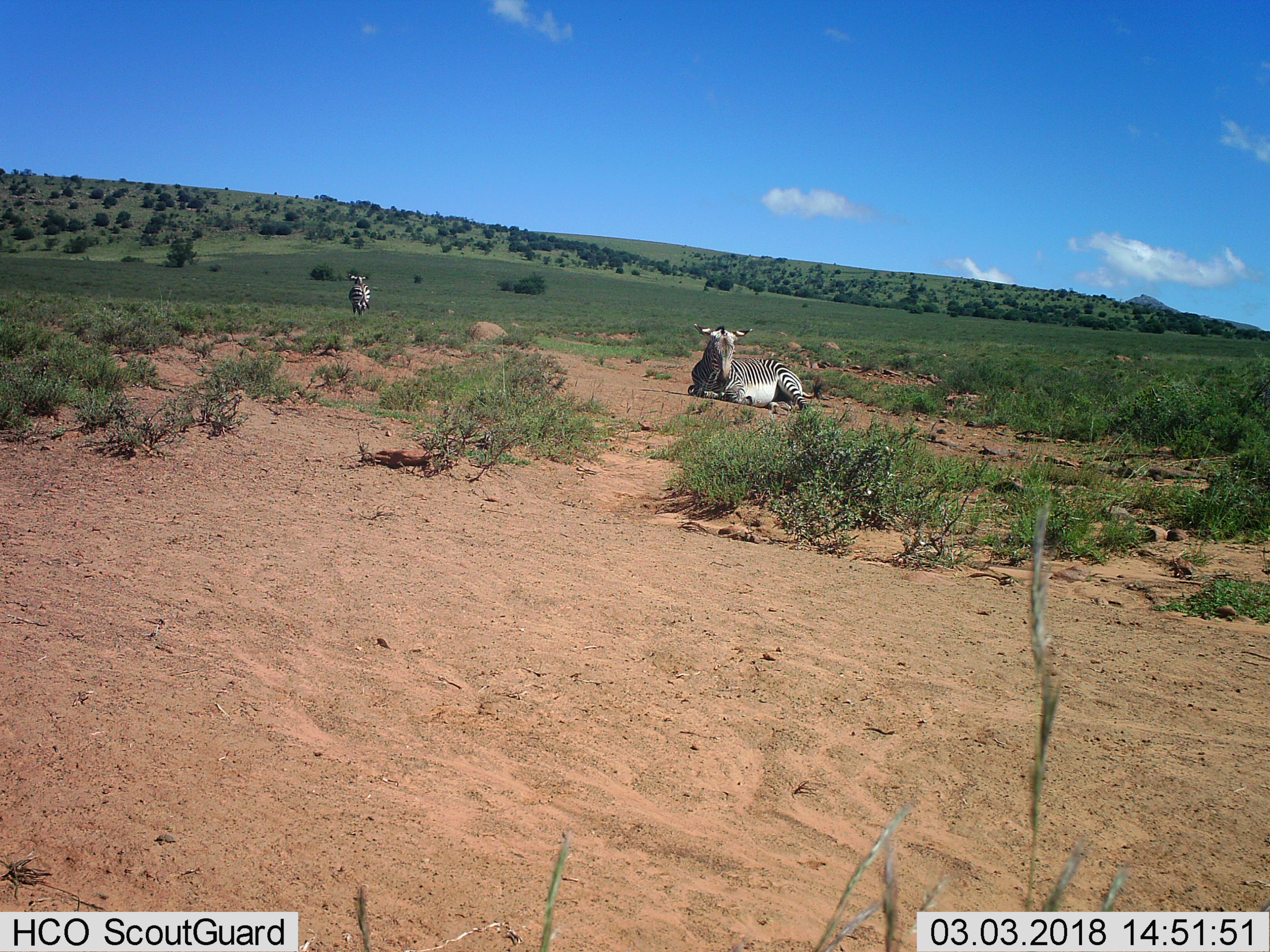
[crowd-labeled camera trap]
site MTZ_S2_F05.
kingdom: Animalia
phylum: Chordata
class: Mammalia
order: Perissodactyla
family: Equidae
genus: Equus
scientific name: Equus zebra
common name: mountain zebra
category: zebramountain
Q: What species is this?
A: Zebramountain (mountain zebra) (Equus zebra).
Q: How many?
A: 2.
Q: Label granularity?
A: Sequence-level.